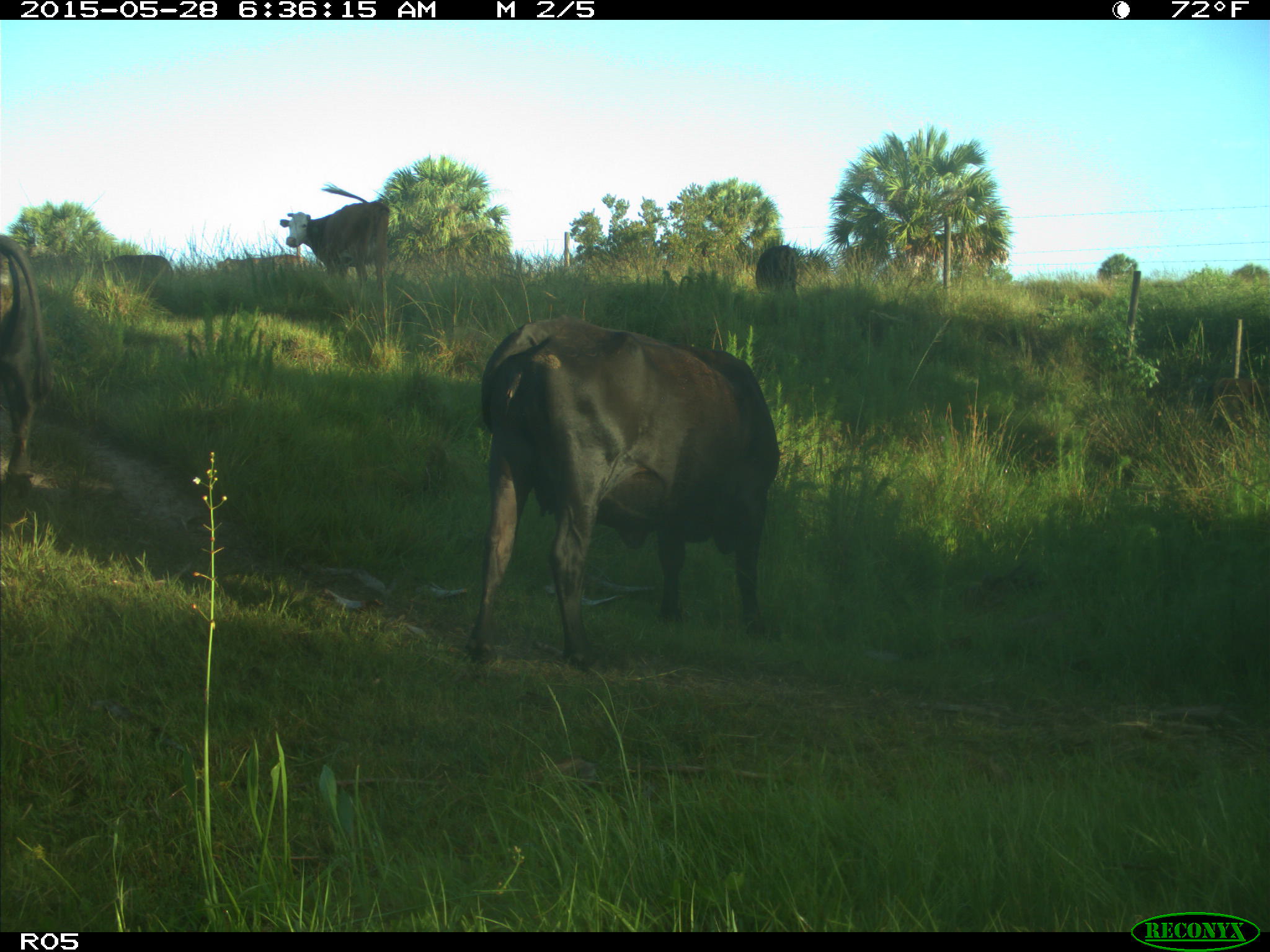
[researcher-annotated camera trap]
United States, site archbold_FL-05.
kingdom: Animalia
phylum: Chordata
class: Mammalia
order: Artiodactyla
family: Bovidae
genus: Bos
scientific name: Bos taurus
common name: domestic cow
Bos taurus (domestic cow).